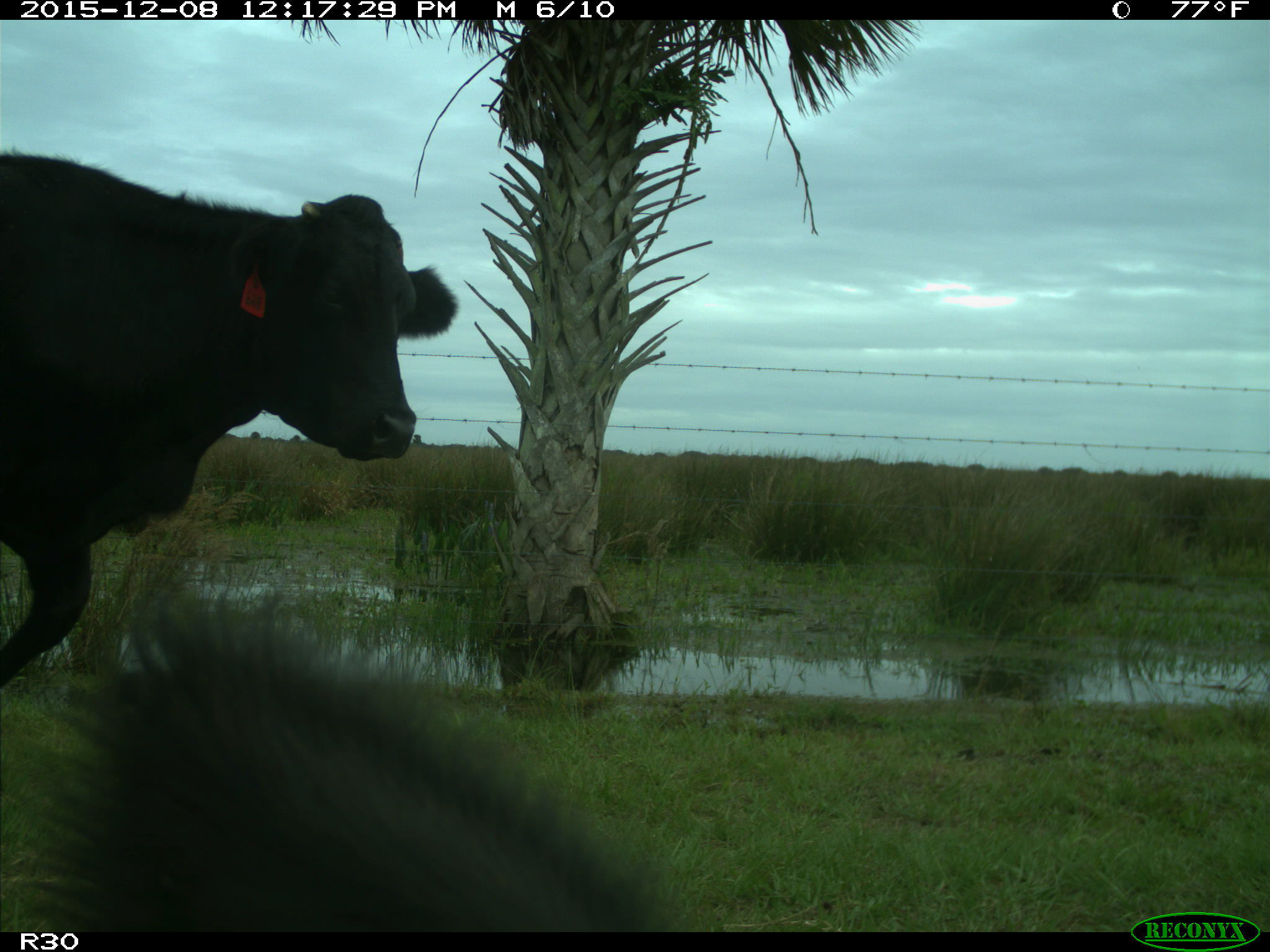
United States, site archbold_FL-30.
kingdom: Animalia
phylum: Chordata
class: Mammalia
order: Artiodactyla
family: Bovidae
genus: Bos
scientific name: Bos taurus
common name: domestic cow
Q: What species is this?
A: Bos taurus (domestic cow).